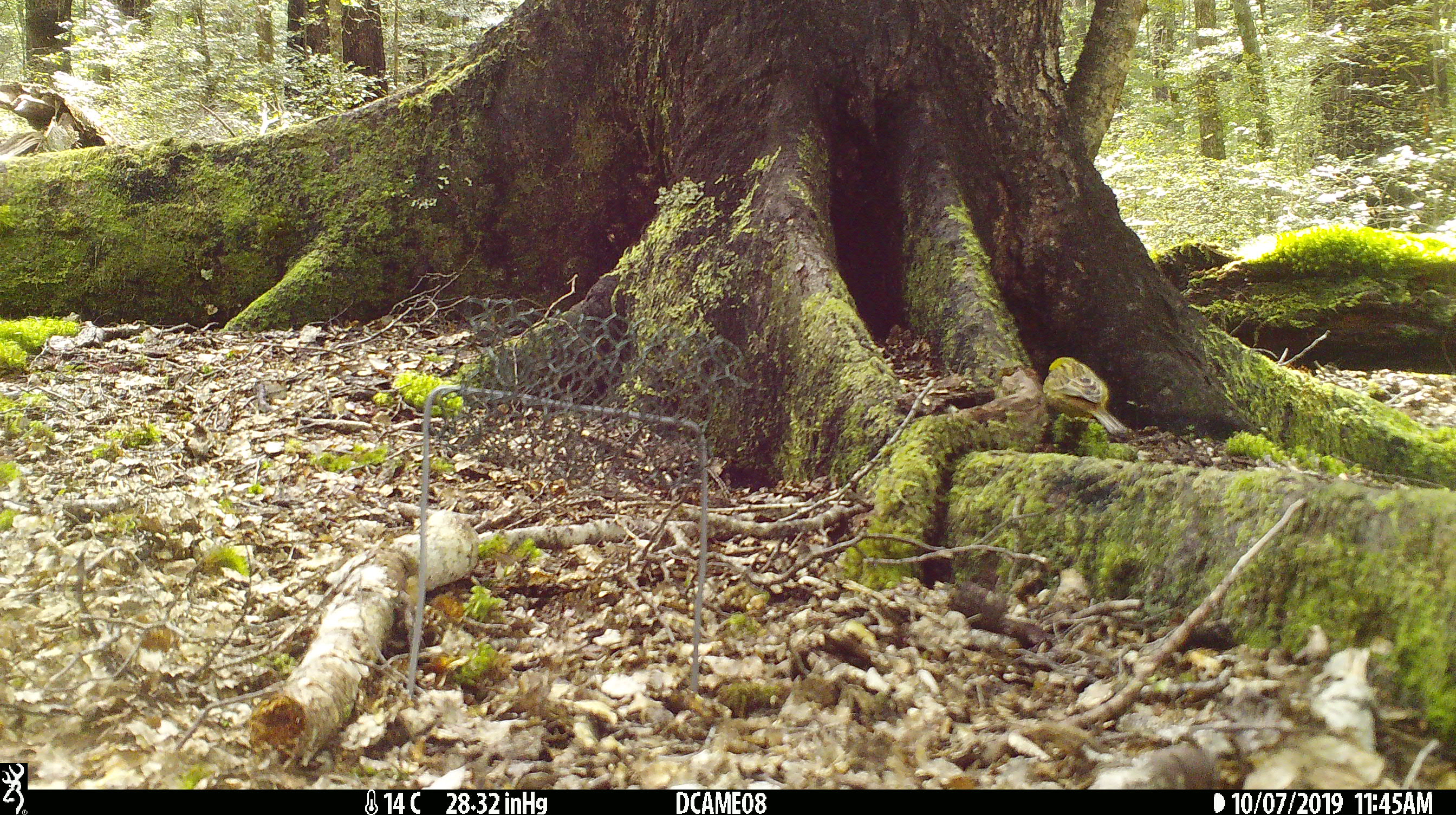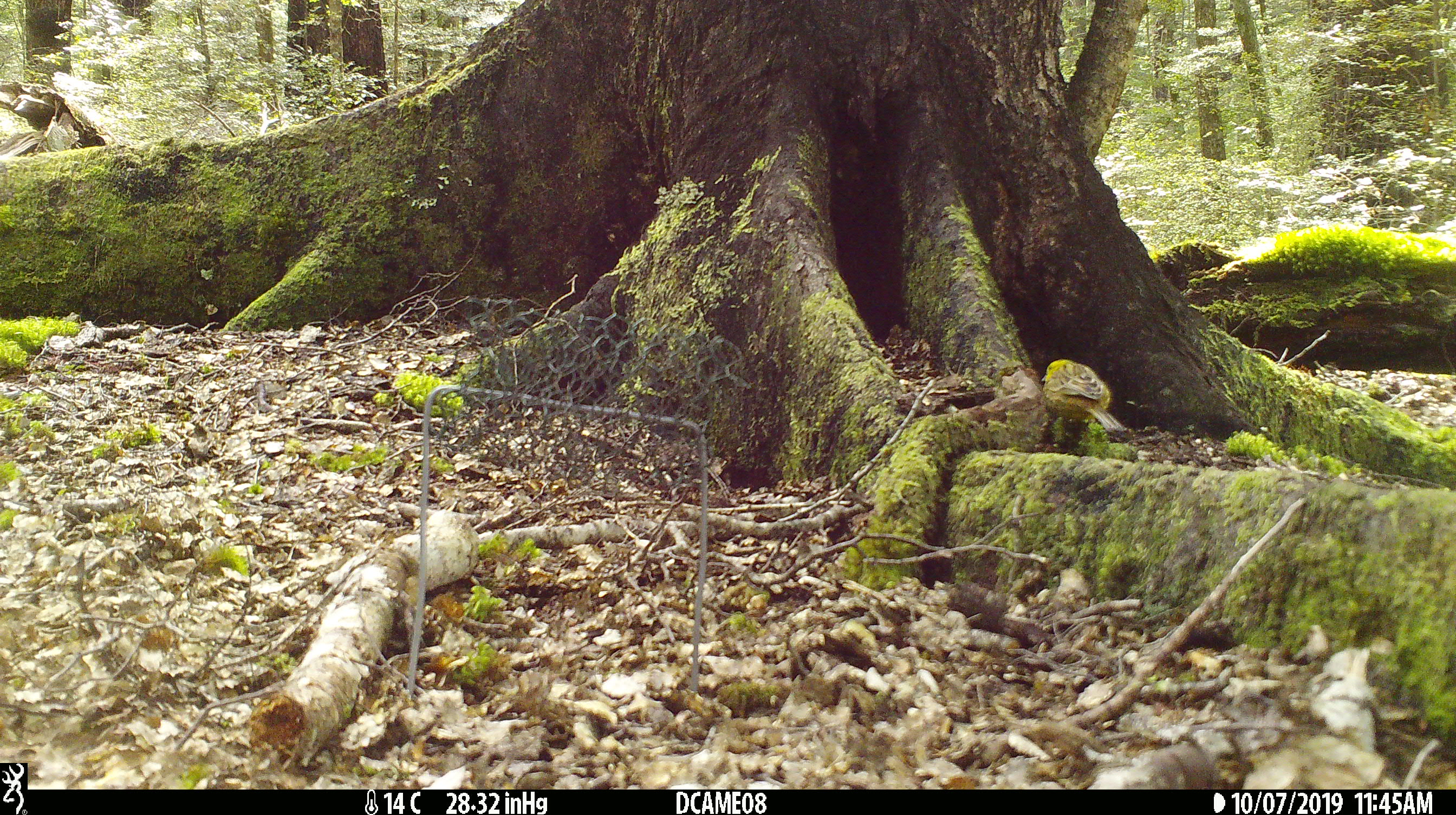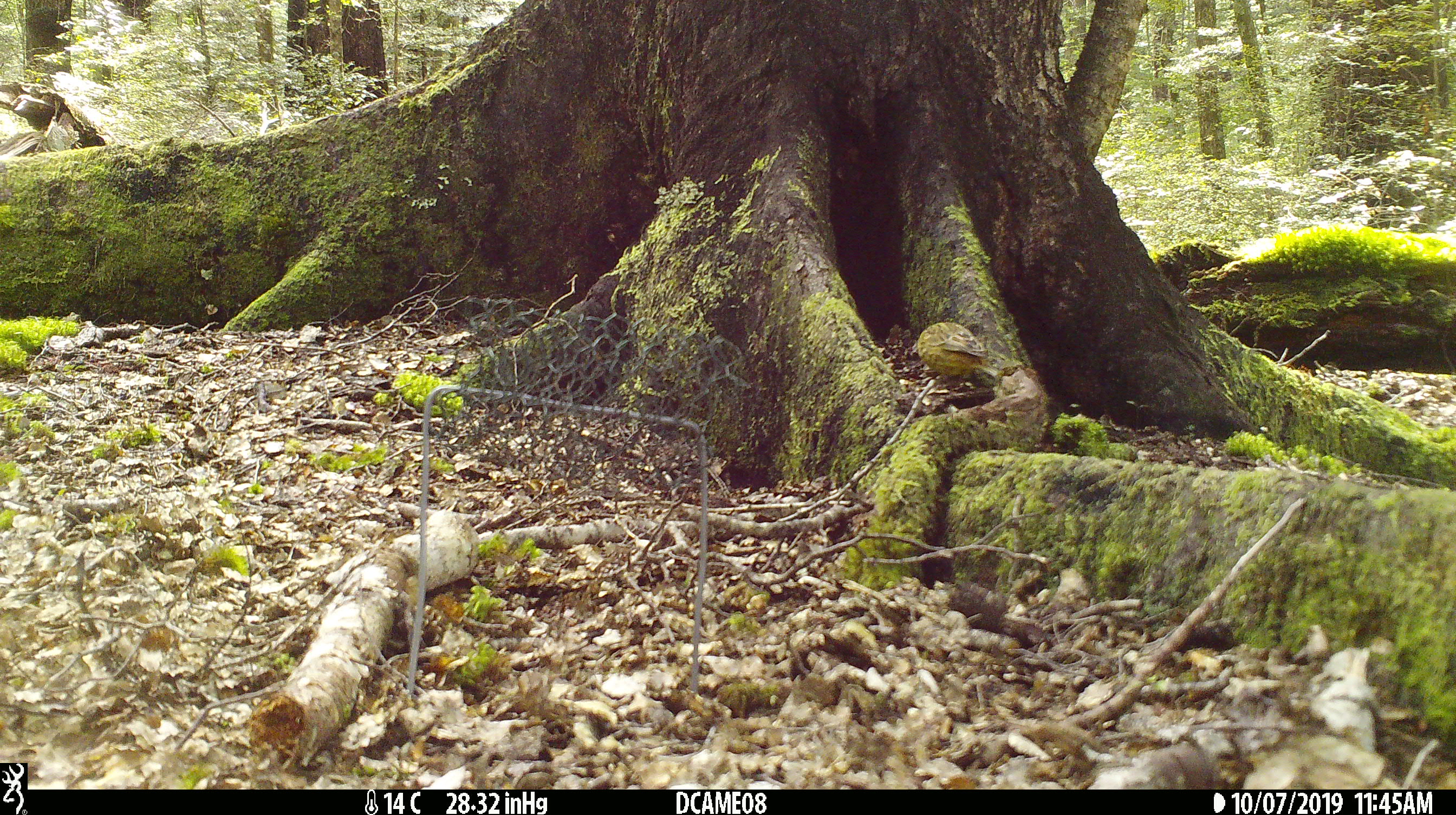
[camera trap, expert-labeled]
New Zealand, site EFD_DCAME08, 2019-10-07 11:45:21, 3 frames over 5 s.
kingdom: Animalia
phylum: Chordata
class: Aves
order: Passeriformes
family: Emberizidae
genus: Emberiza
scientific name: Emberiza citrinella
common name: yellowhammer